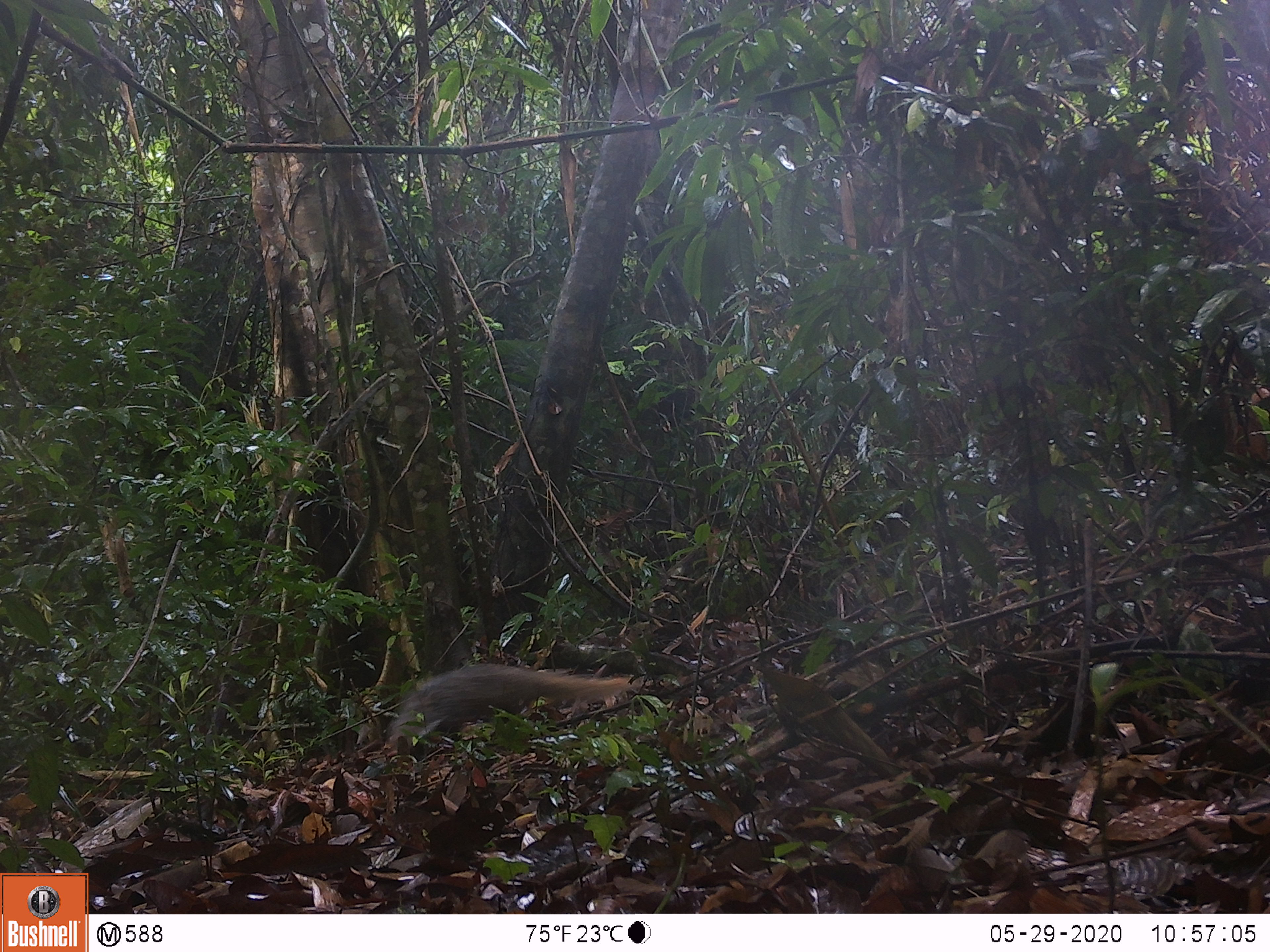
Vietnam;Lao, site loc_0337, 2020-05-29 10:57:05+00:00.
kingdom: Animalia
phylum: Chordata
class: Mammalia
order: Carnivora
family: Herpestidae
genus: Urva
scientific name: Urva urva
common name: crab-eating mongoose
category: crab eating mongoose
Crab eating mongoose (crab-eating mongoose) (Urva urva). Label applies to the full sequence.